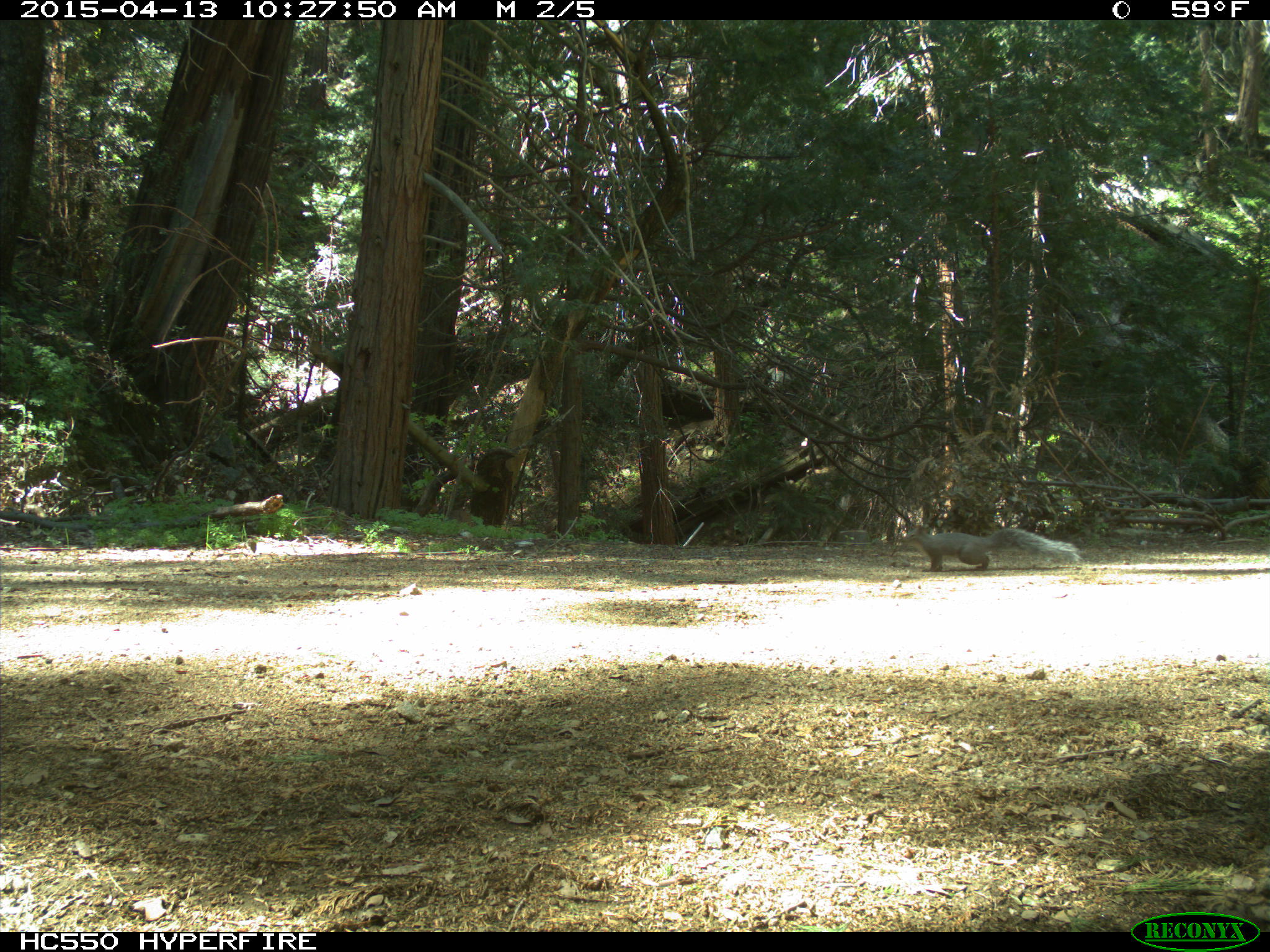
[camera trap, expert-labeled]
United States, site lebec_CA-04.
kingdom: Animalia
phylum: Chordata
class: Mammalia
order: Rodentia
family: Sciuridae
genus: Sciurus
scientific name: Sciurus carolinensis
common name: eastern gray squirrel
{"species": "Sciurus carolinensis (eastern gray squirrel)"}